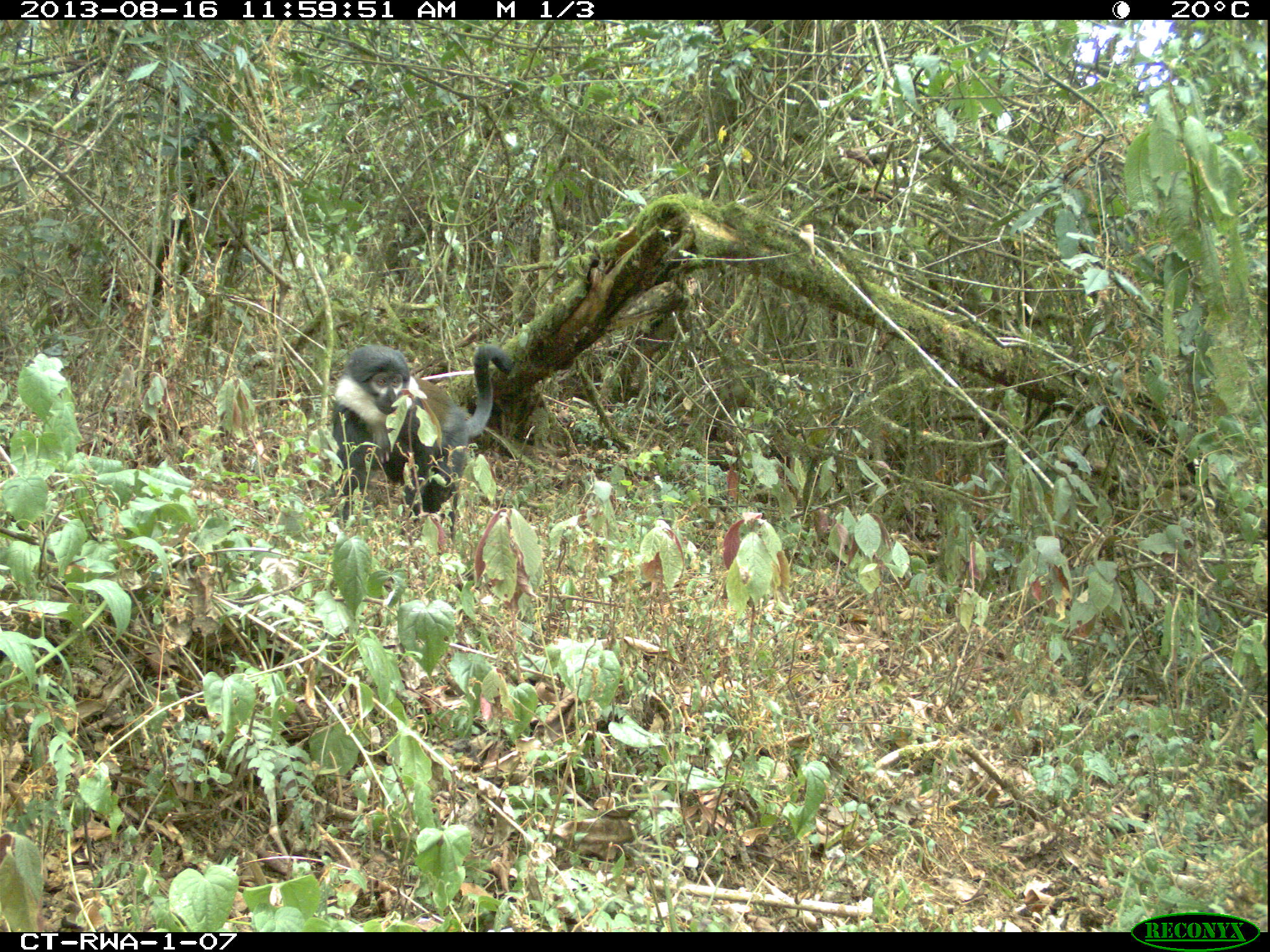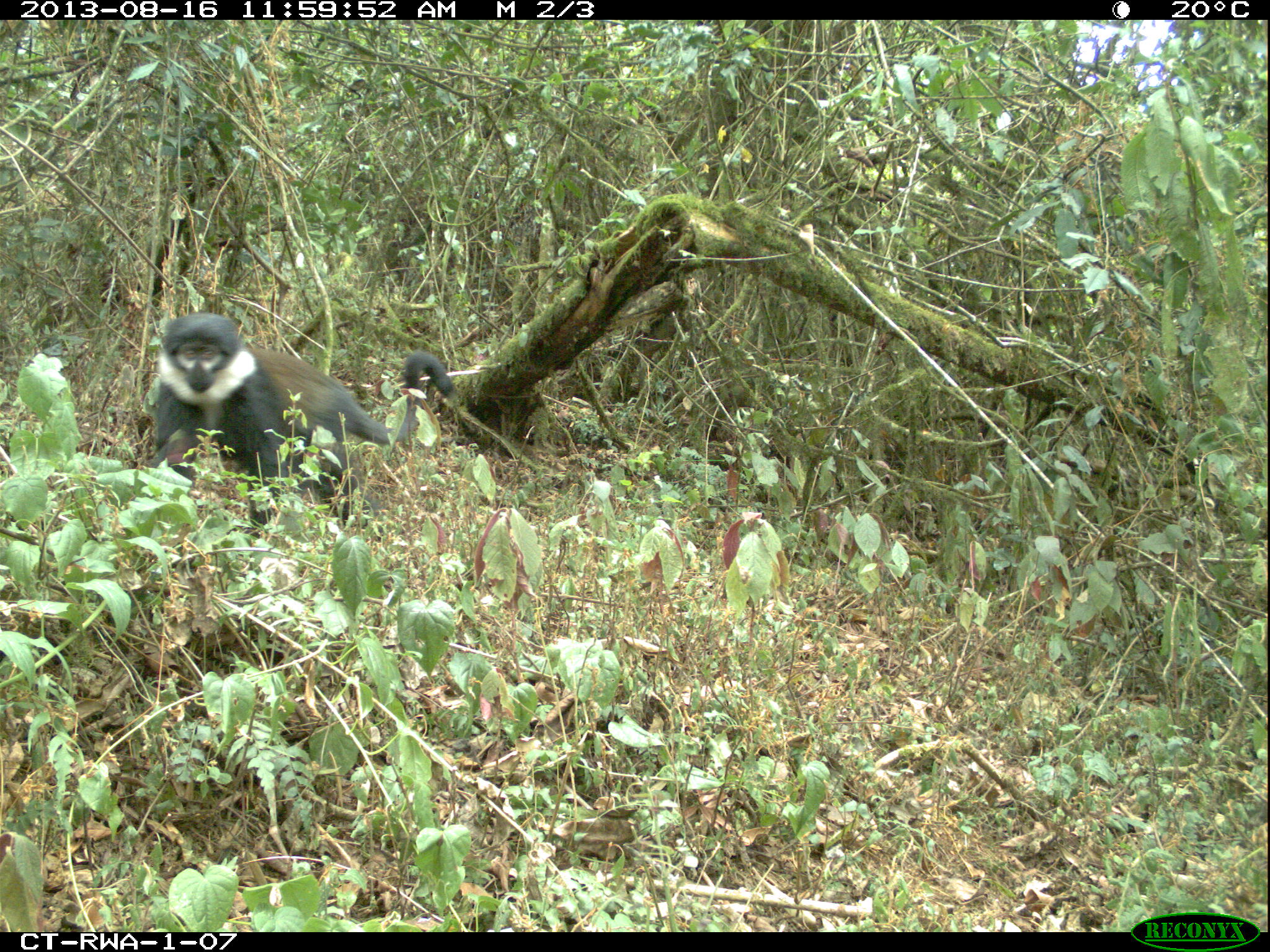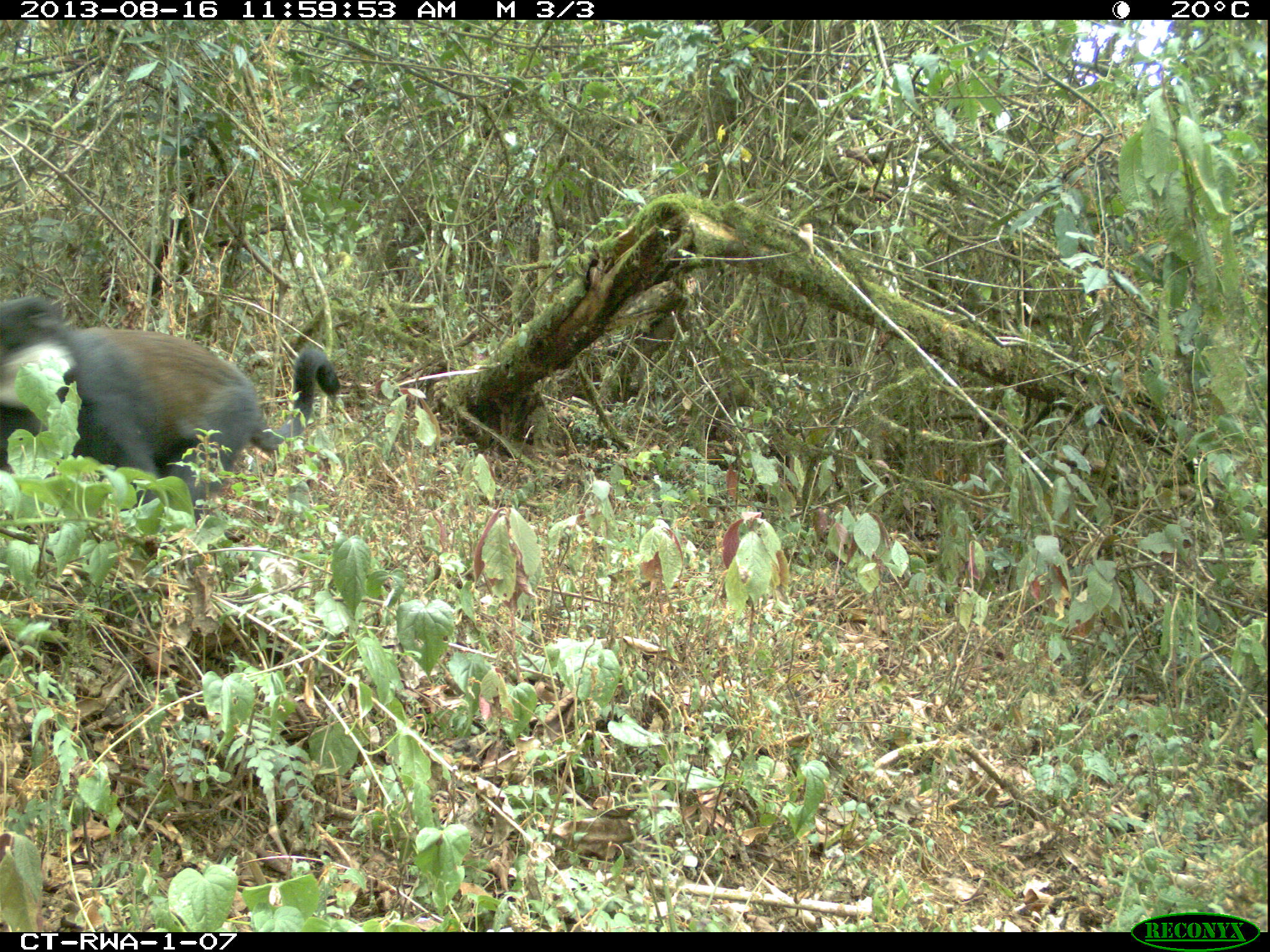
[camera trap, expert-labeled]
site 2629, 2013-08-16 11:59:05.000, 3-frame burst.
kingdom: Animalia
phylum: Chordata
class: Mammalia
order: Primates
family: Cercopithecidae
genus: Allochrocebus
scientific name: Allochrocebus lhoesti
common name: l'hoest's monkey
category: cercopithecus lhoesti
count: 1